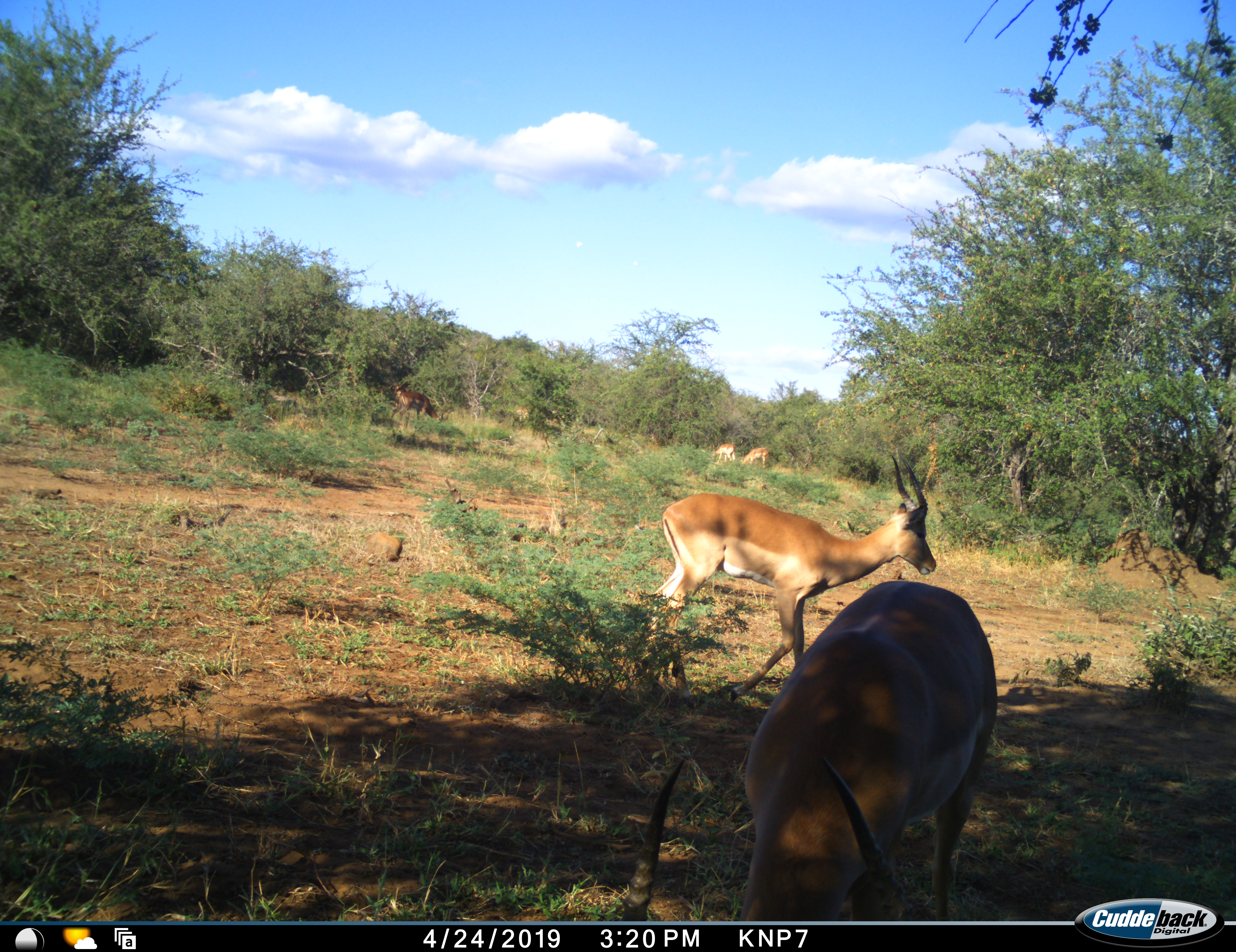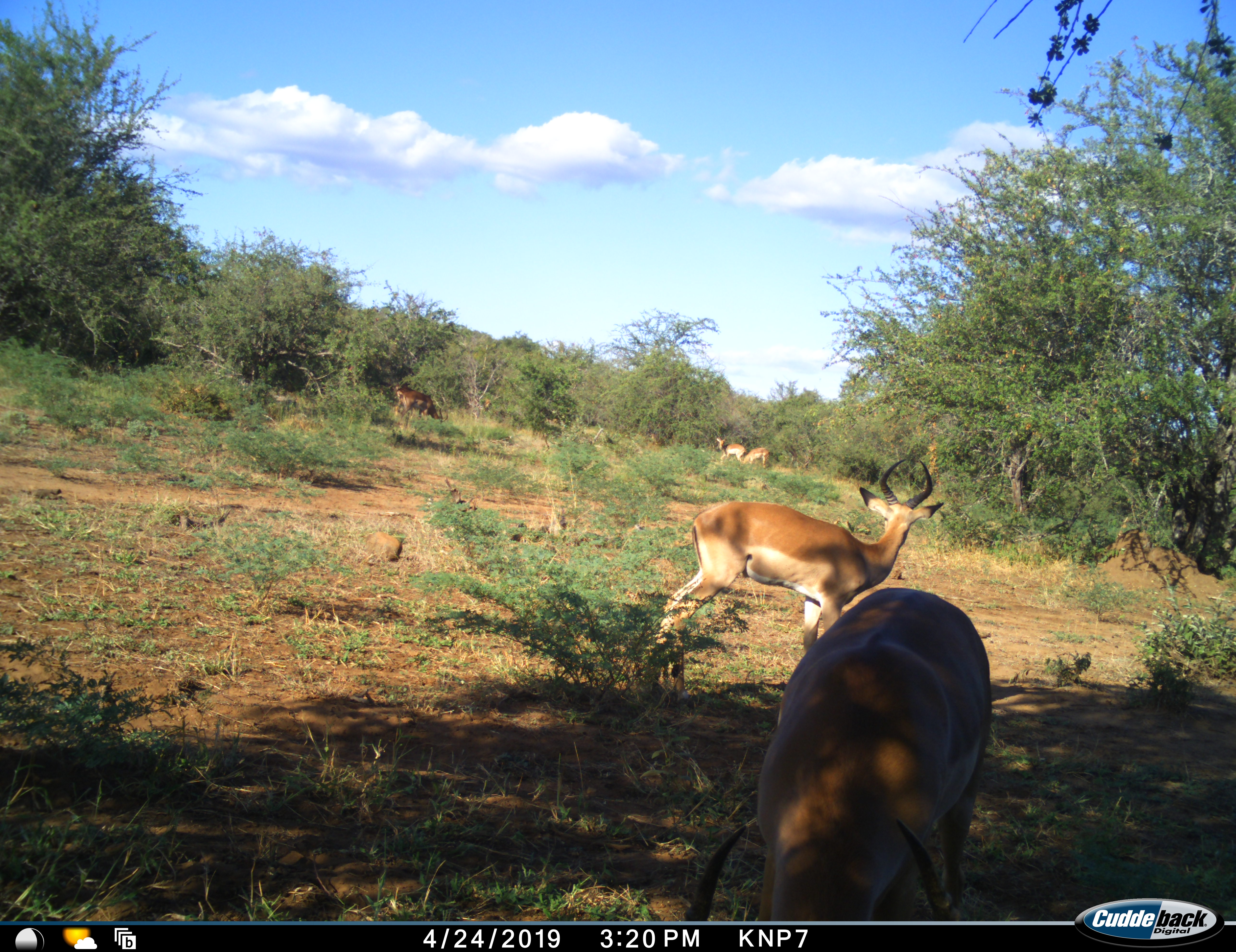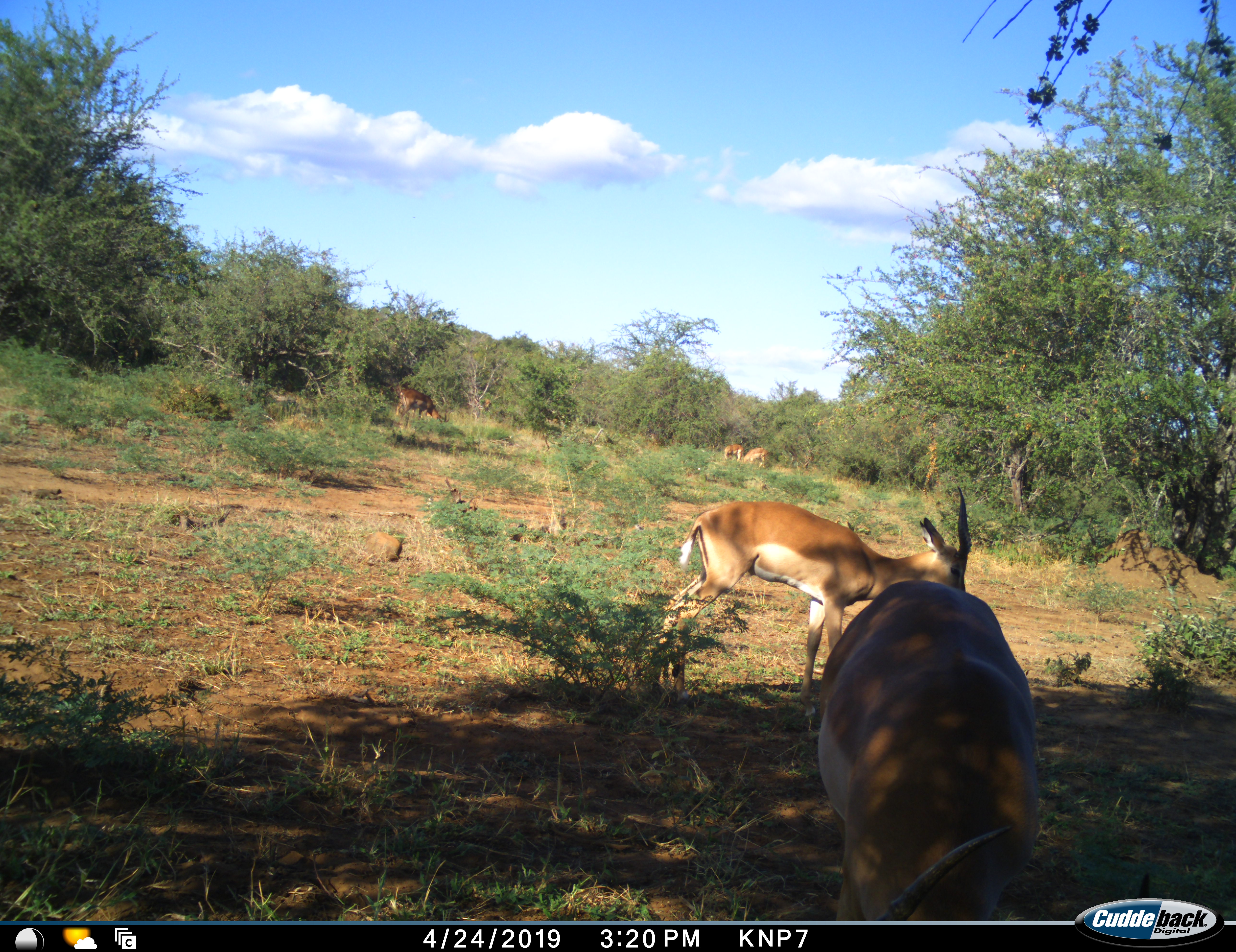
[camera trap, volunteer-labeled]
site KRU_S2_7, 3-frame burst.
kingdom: Animalia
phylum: Chordata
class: Mammalia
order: Artiodactyla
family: Bovidae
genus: Aepyceros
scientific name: Aepyceros melampus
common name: impala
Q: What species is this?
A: Impala (Aepyceros melampus).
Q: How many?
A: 6.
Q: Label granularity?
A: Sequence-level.